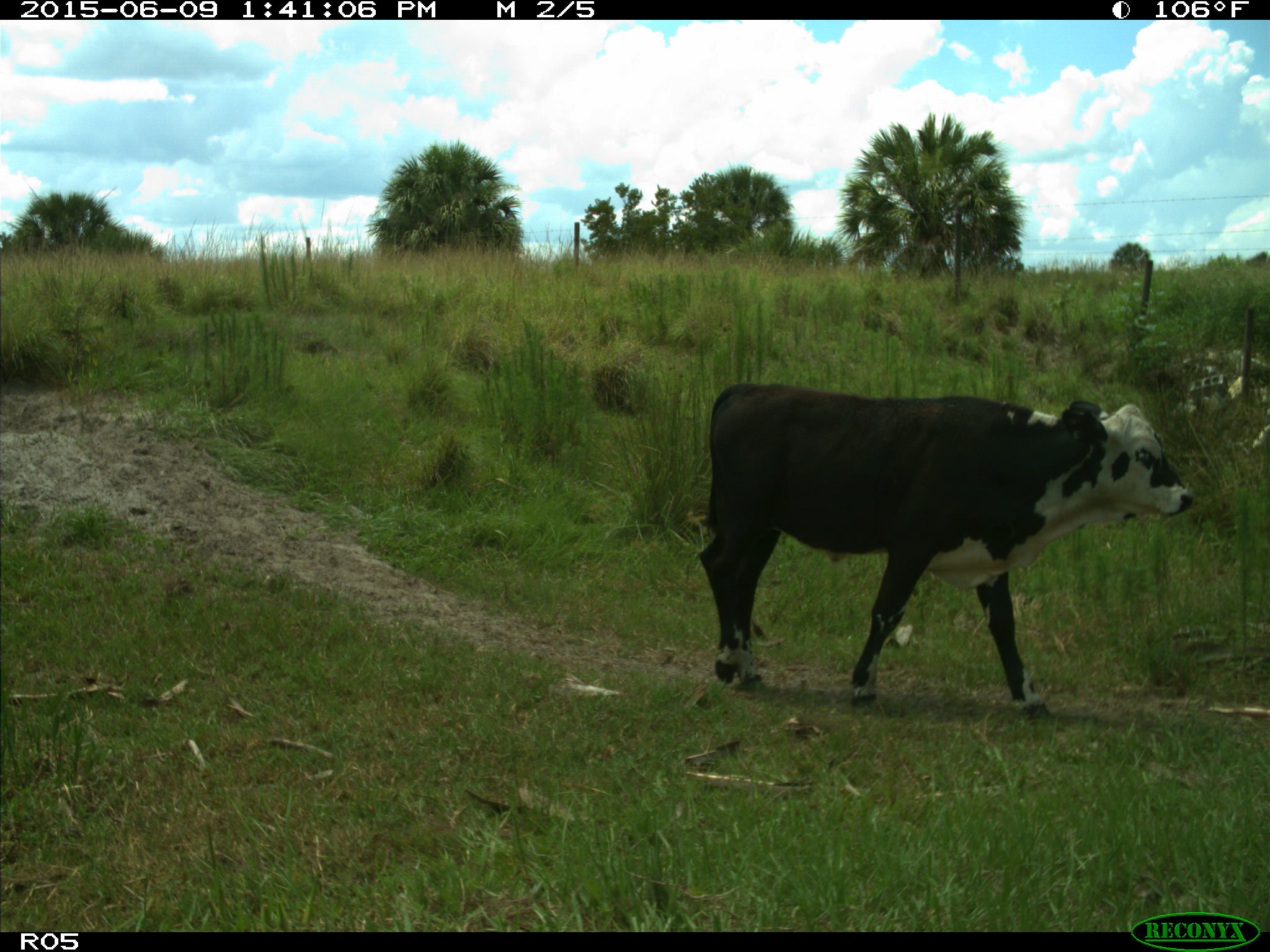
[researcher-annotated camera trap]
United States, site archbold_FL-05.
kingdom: Animalia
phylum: Chordata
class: Mammalia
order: Artiodactyla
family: Bovidae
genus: Bos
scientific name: Bos taurus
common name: domestic cow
Bos taurus (domestic cow).